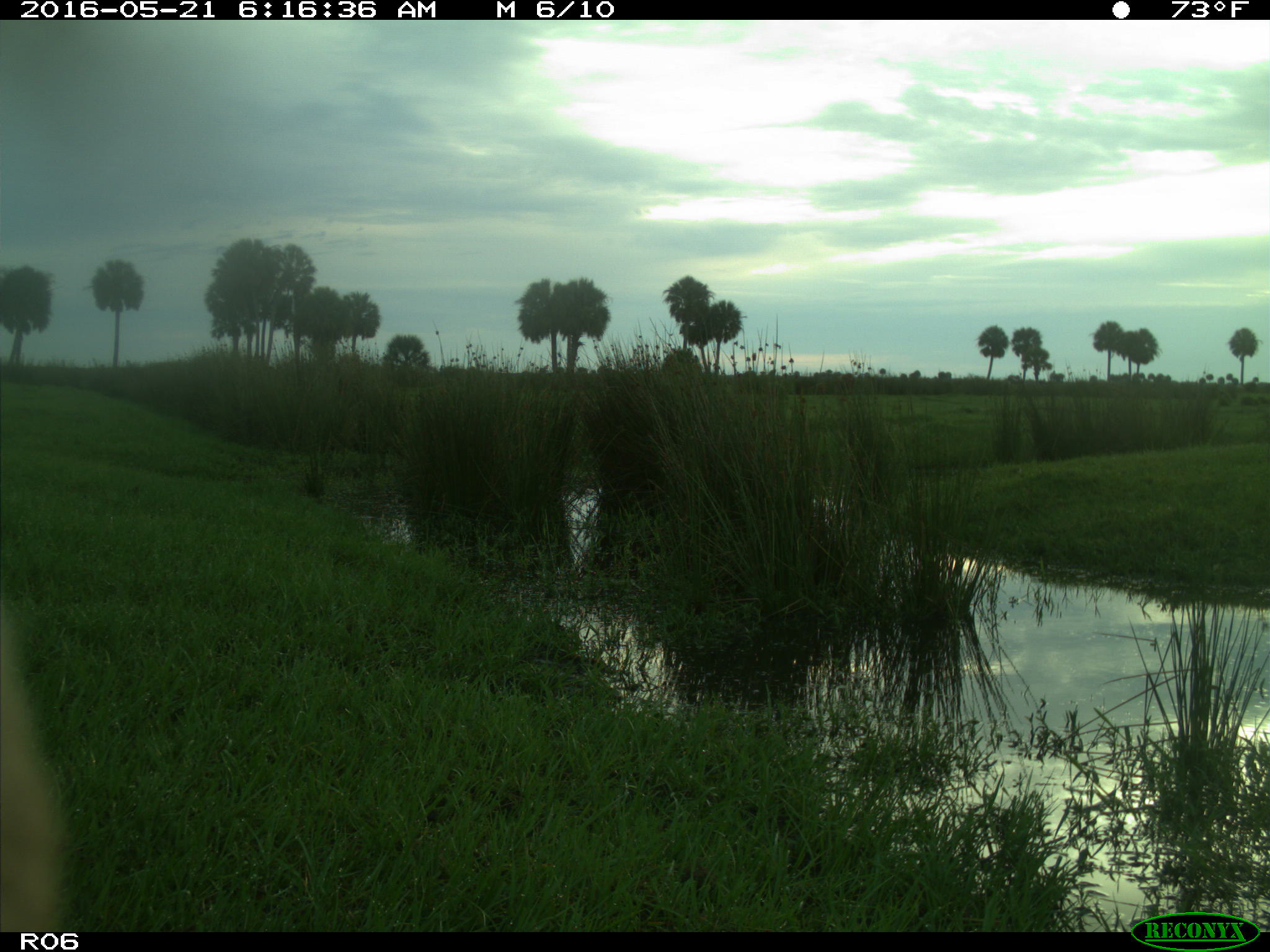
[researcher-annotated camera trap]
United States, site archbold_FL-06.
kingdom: Animalia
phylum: Chordata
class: Mammalia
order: Artiodactyla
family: Bovidae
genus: Bos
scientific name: Bos taurus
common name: domestic cow